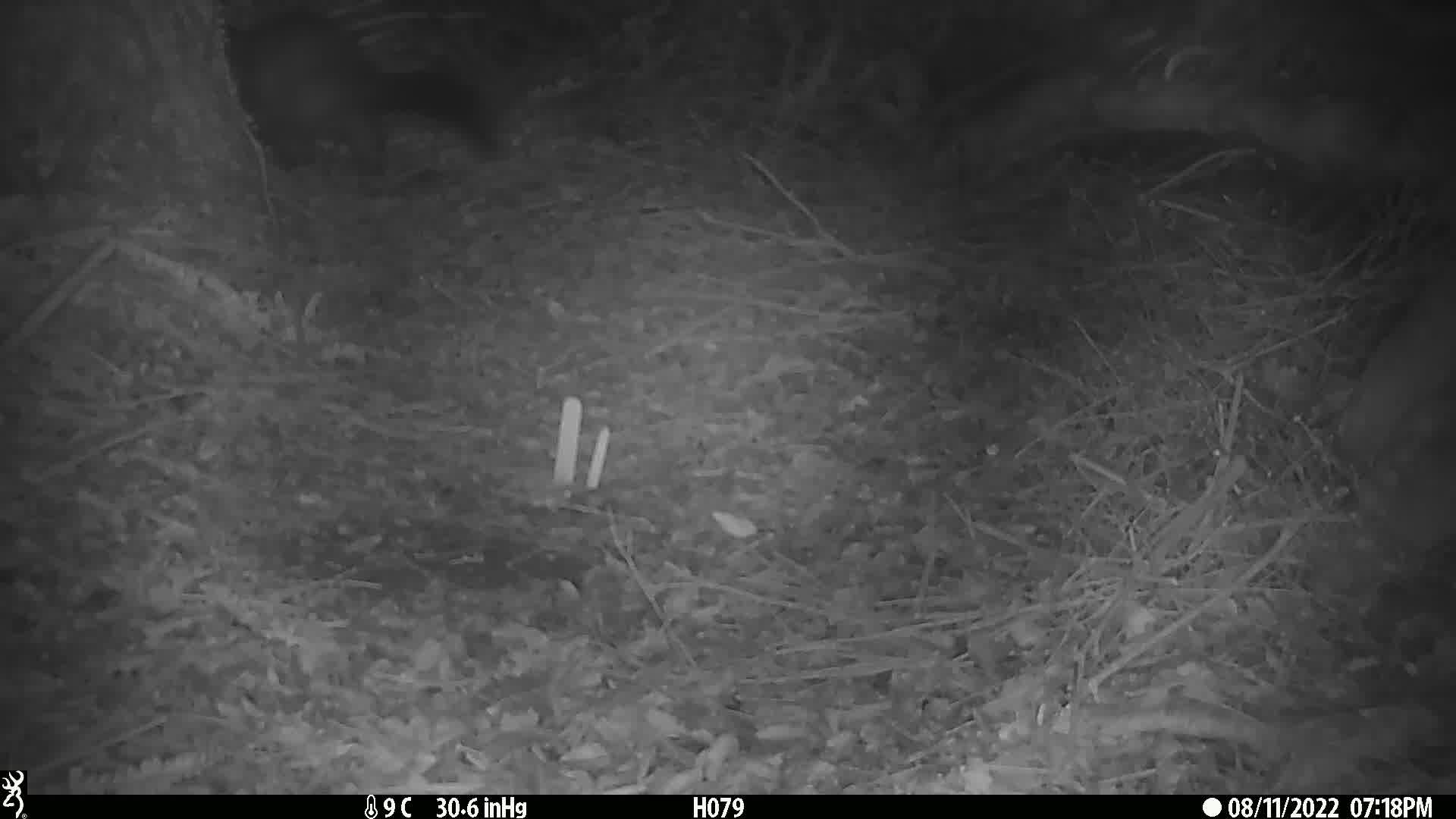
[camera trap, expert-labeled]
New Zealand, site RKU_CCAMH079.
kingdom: Animalia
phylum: Chordata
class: Mammalia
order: Diprotodontia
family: Phalangeridae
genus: Trichosurus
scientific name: Trichosurus vulpecula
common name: common brushtail possum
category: possum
Possum (common brushtail possum) (Trichosurus vulpecula).